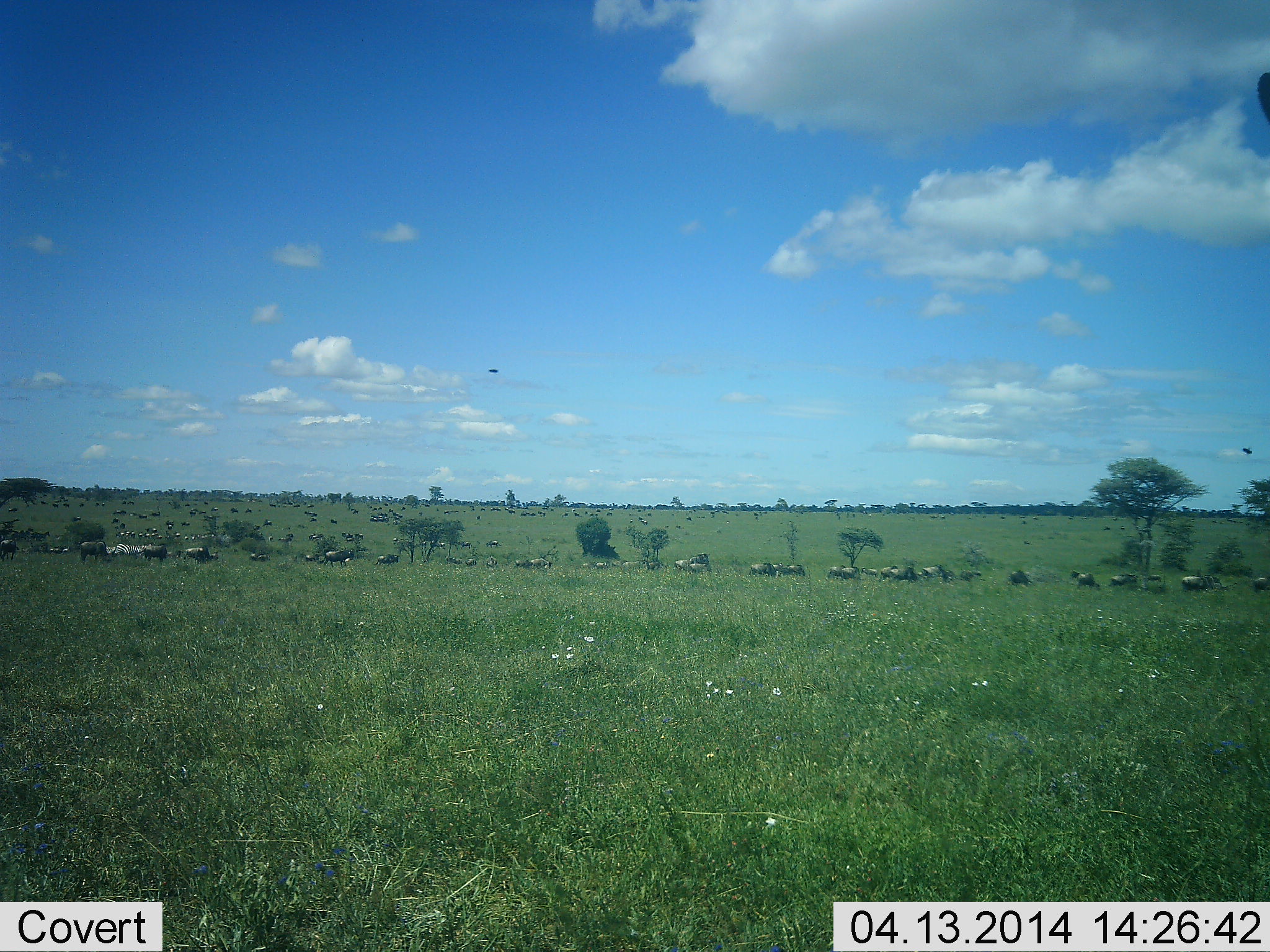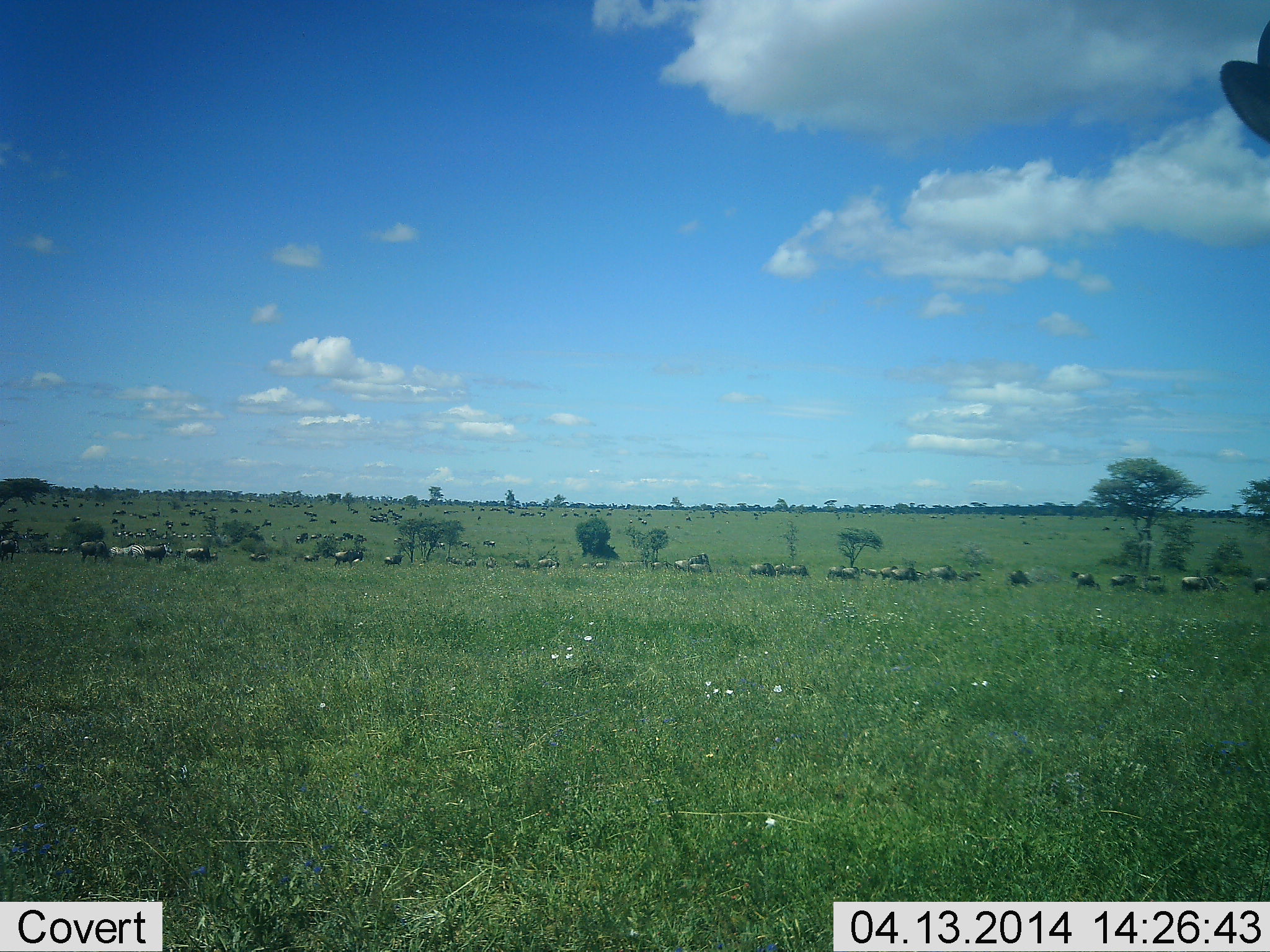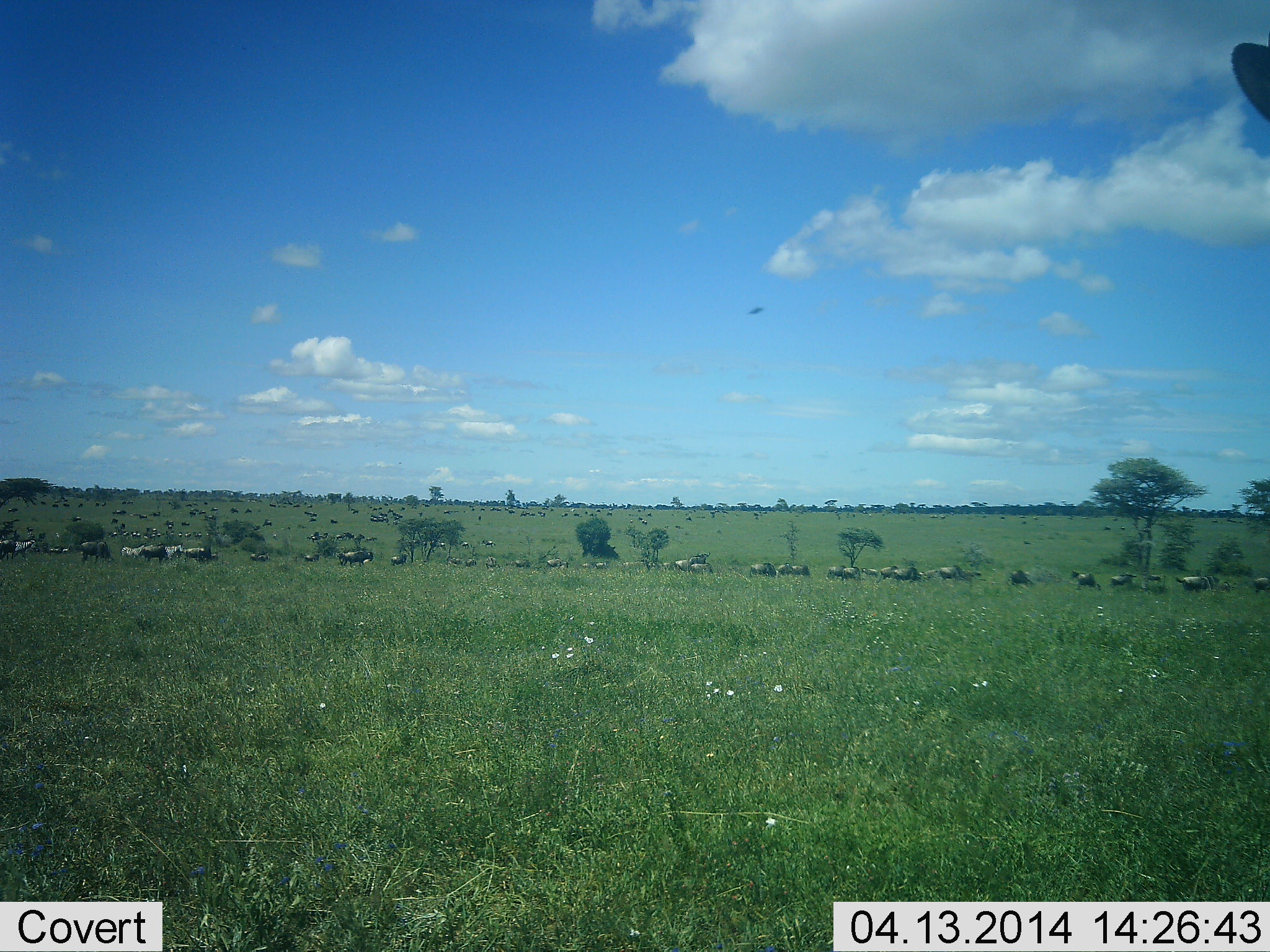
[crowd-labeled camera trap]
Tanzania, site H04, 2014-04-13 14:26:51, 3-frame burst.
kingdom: Animalia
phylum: Chordata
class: Mammalia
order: Artiodactyla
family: Bovidae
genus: Connochaetes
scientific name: Connochaetes taurinus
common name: blue wildebeest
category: wildebeest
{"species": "wildebeest (blue wildebeest) (Connochaetes taurinus)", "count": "51+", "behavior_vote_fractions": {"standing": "37%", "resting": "10%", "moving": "83%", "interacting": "7%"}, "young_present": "0%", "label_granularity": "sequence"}